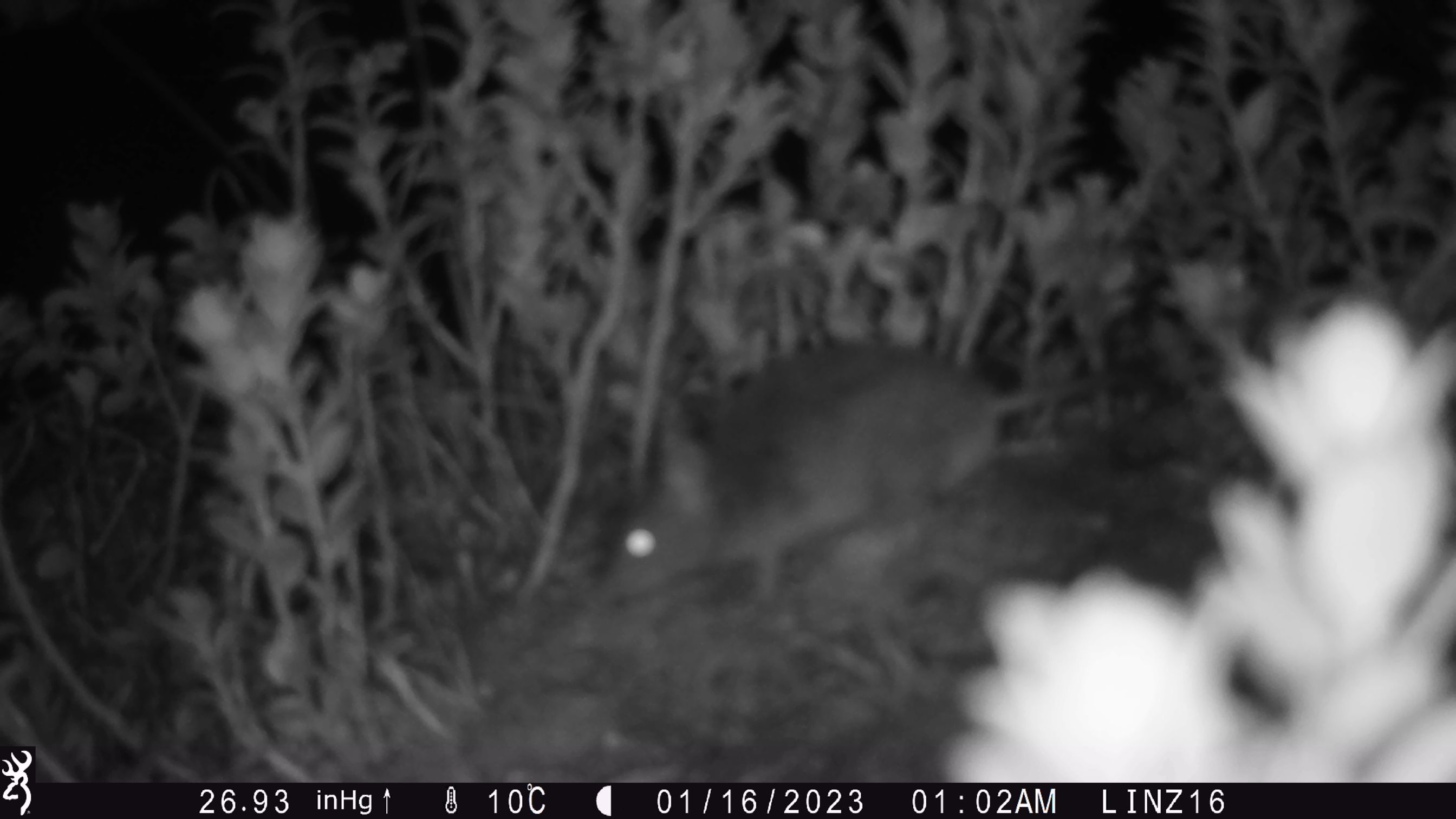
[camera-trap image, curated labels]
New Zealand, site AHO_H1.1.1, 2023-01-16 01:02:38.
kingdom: Animalia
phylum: Chordata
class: Mammalia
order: Rodentia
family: Muridae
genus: Mus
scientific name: Mus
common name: mouse